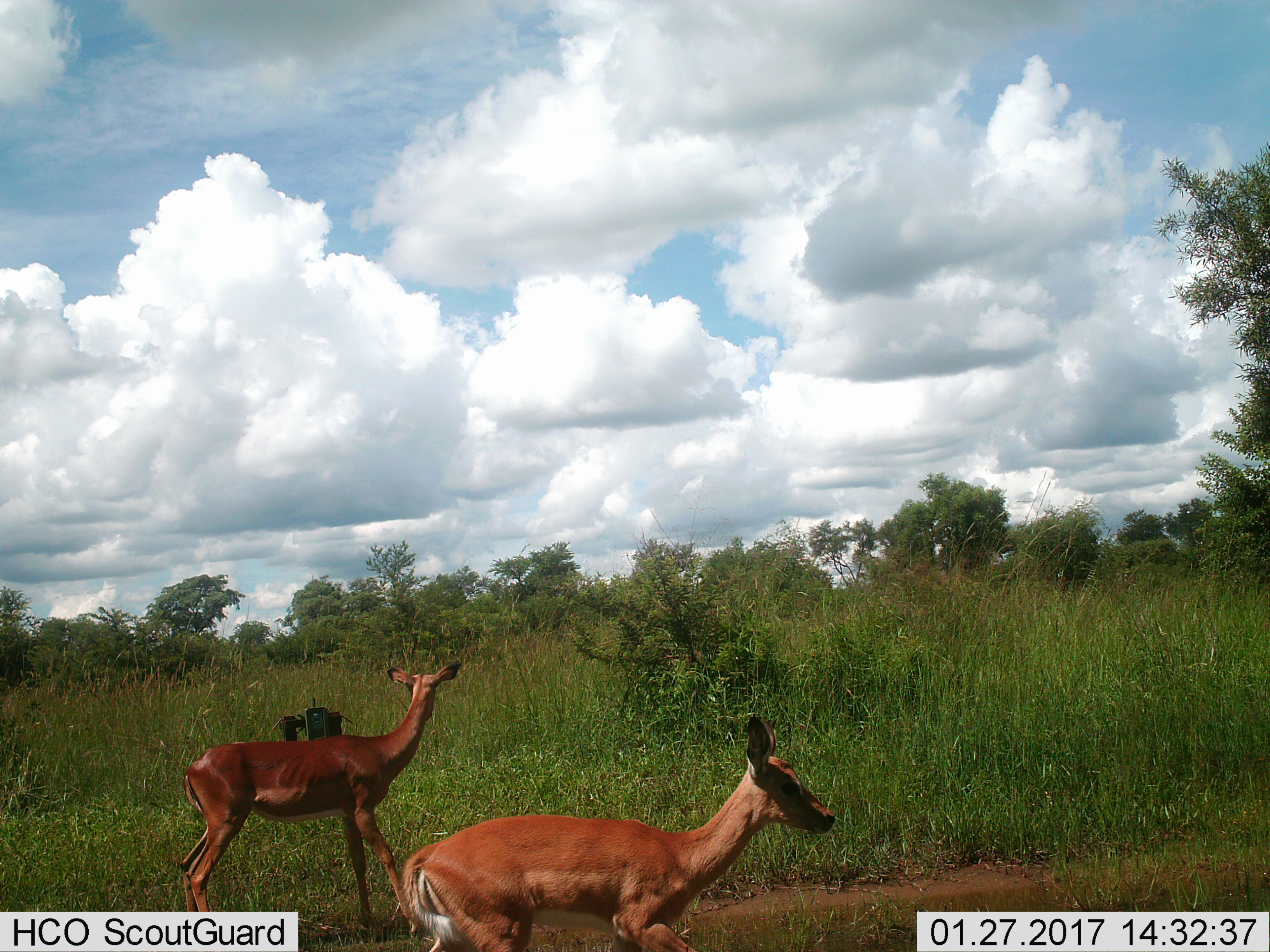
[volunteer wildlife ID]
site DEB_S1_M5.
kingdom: Animalia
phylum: Chordata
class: Mammalia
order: Artiodactyla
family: Bovidae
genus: Aepyceros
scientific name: Aepyceros melampus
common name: impala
Impala (Aepyceros melampus), count 2. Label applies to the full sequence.